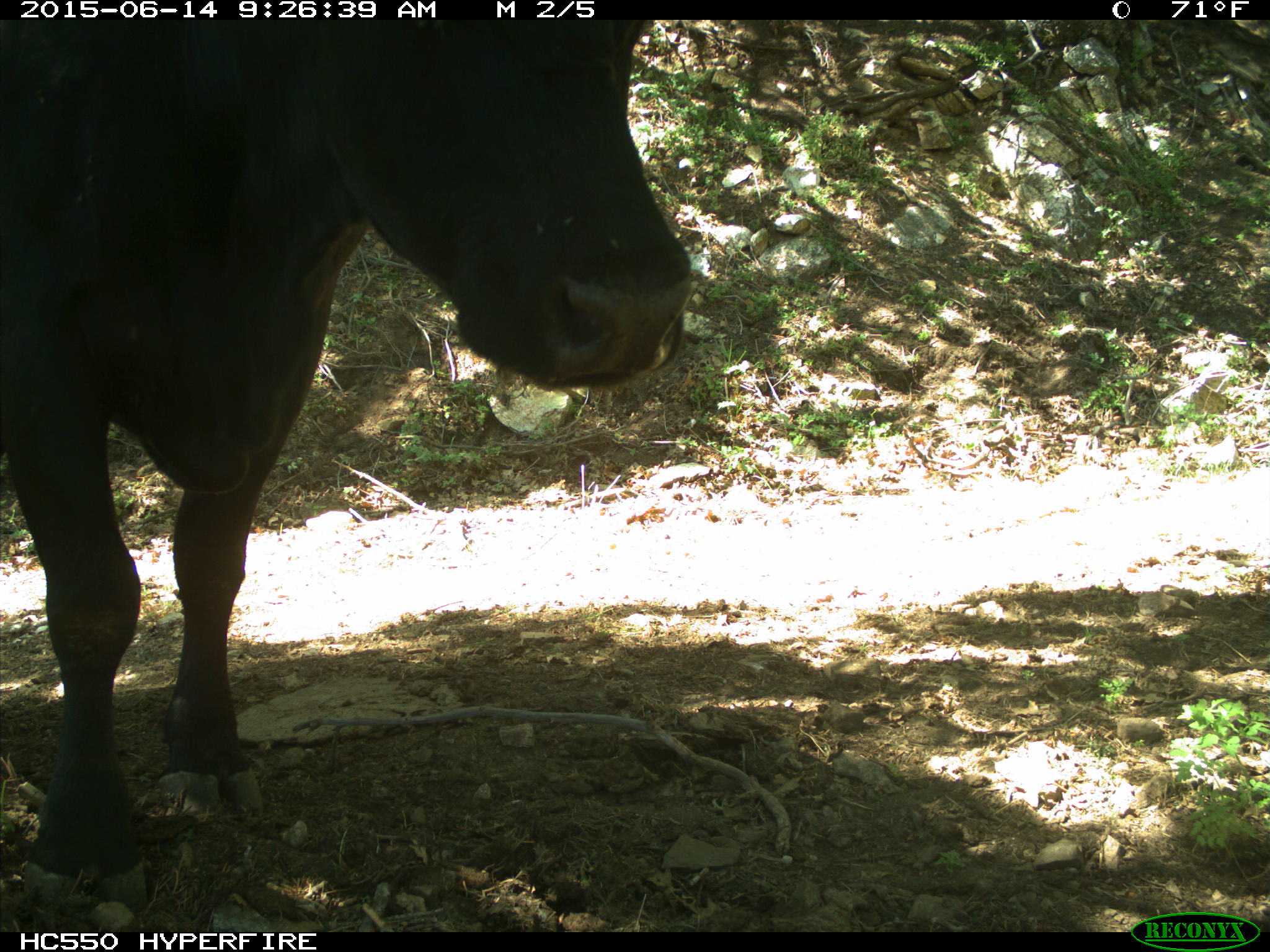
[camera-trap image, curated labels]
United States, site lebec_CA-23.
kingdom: Animalia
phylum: Chordata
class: Mammalia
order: Artiodactyla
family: Bovidae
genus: Bos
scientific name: Bos taurus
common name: domestic cow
Bos taurus (domestic cow).